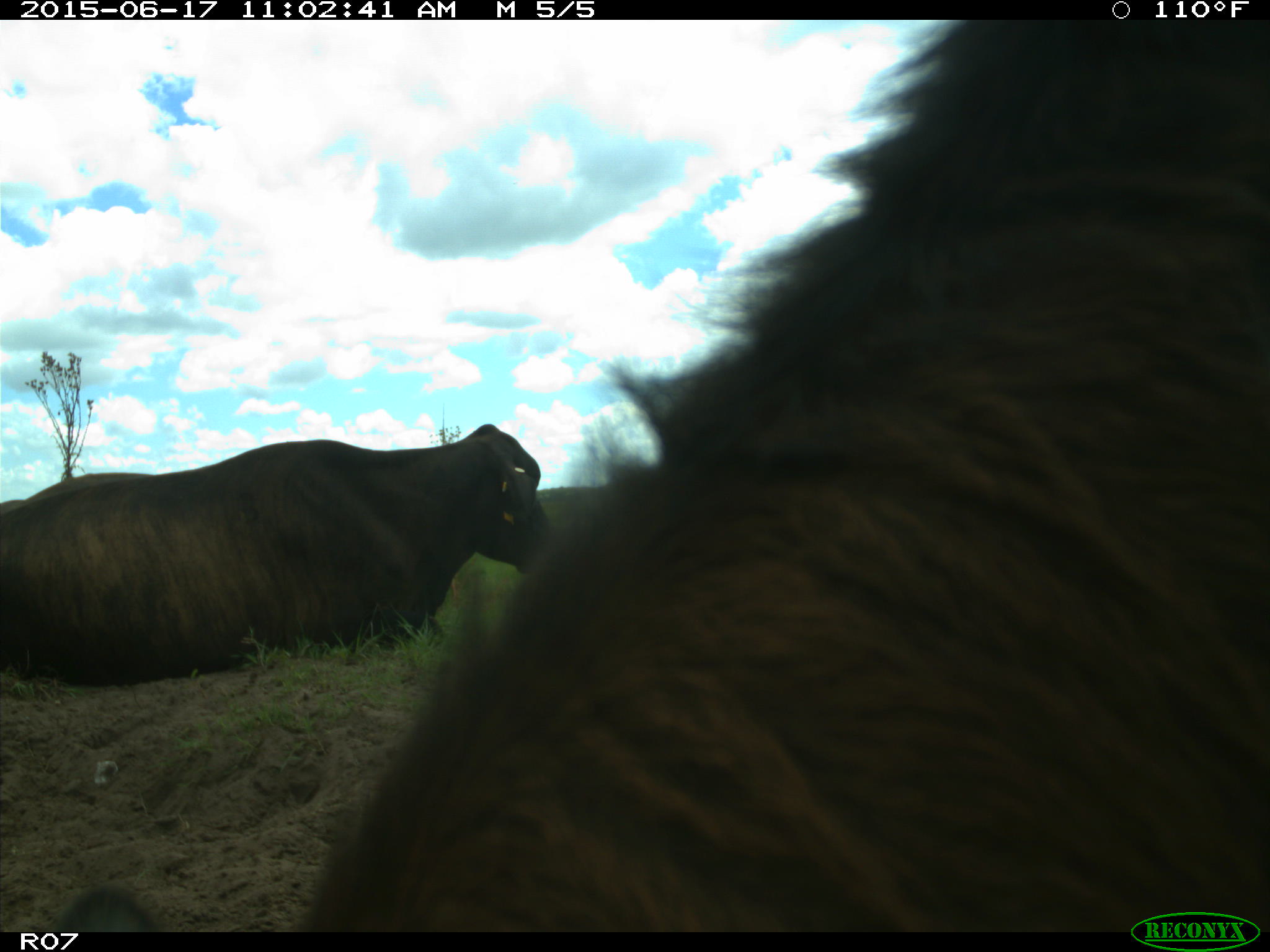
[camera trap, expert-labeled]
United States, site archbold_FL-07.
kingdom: Animalia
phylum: Chordata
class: Mammalia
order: Artiodactyla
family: Bovidae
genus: Bos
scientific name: Bos taurus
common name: domestic cow